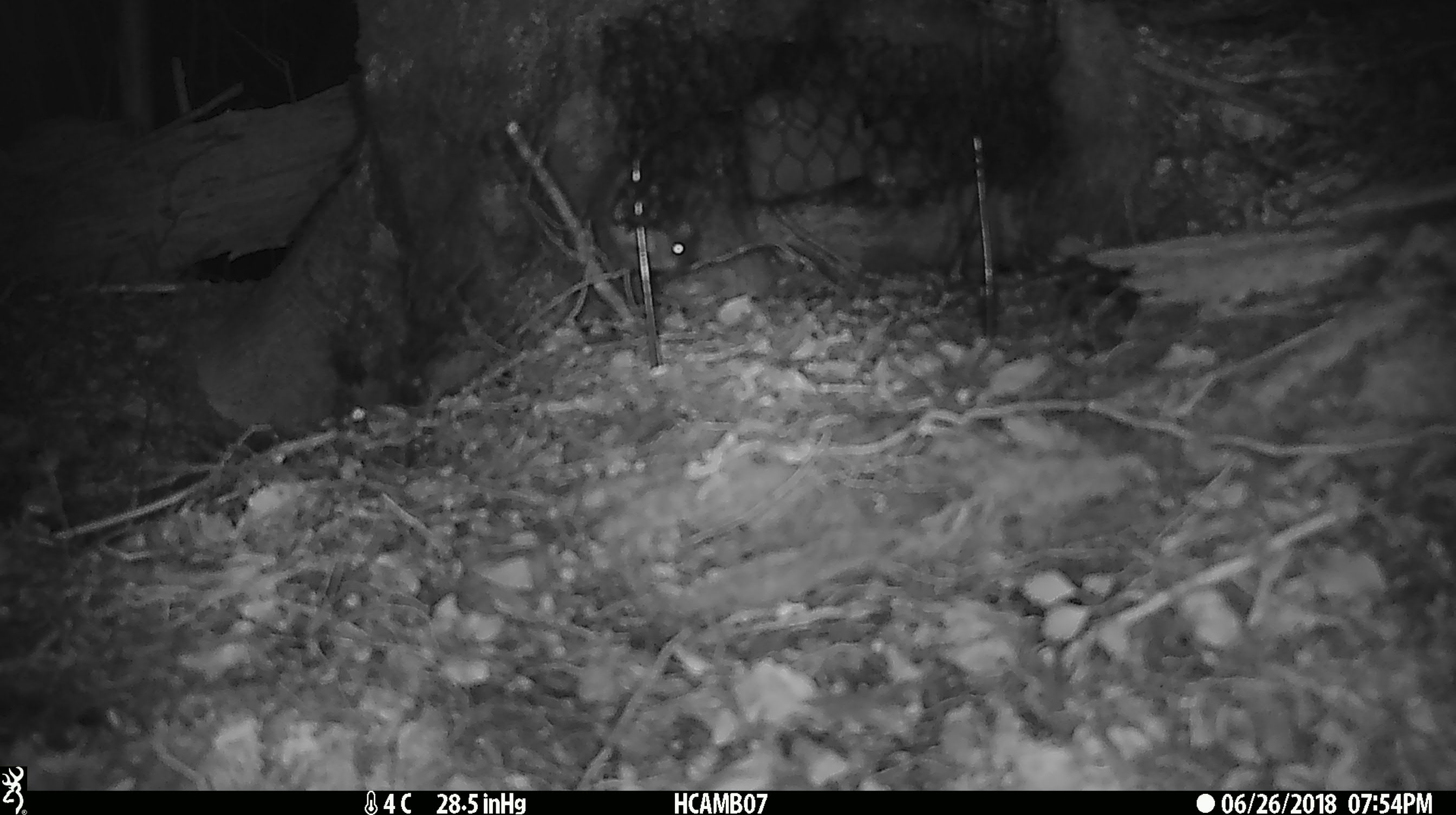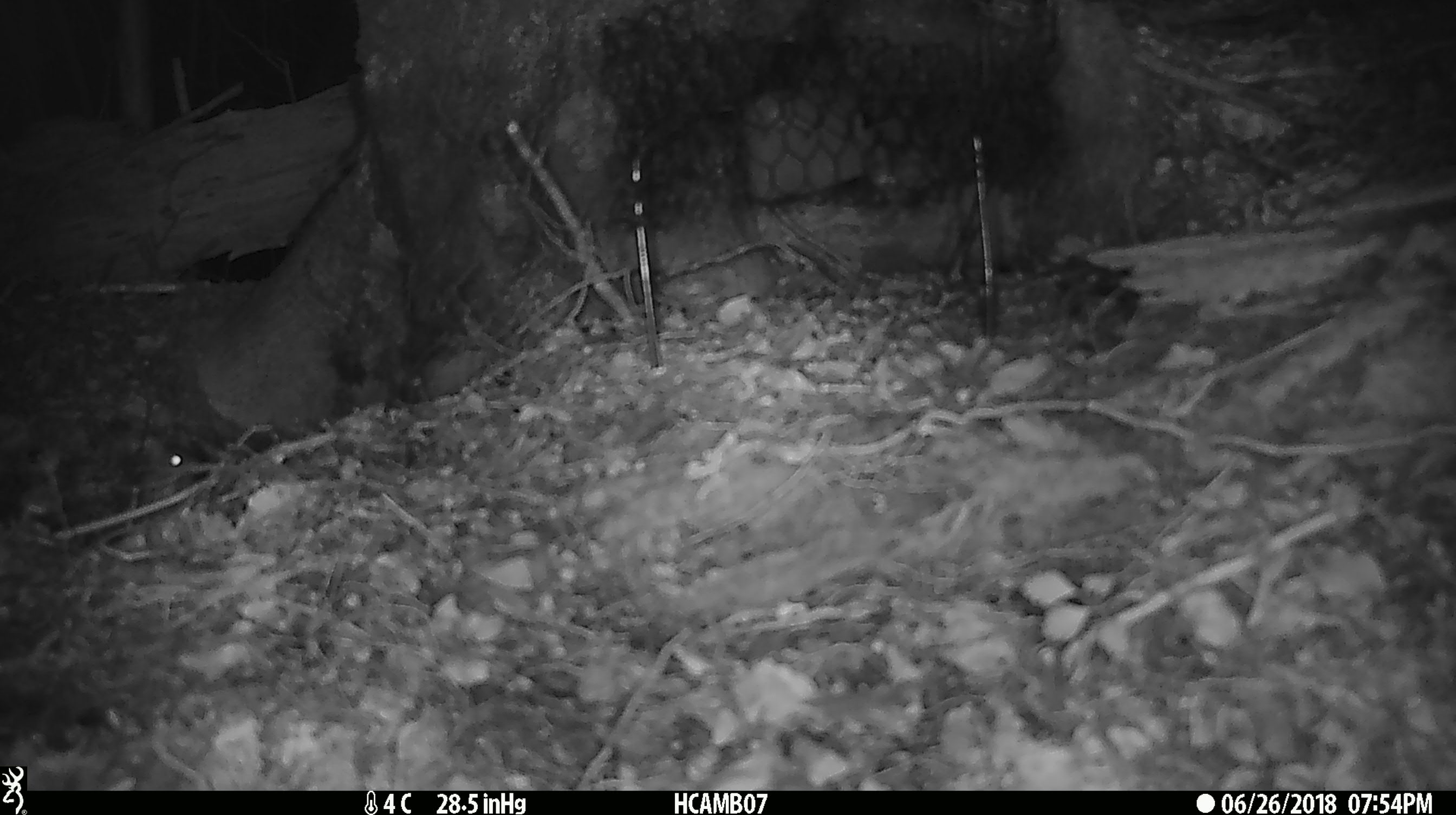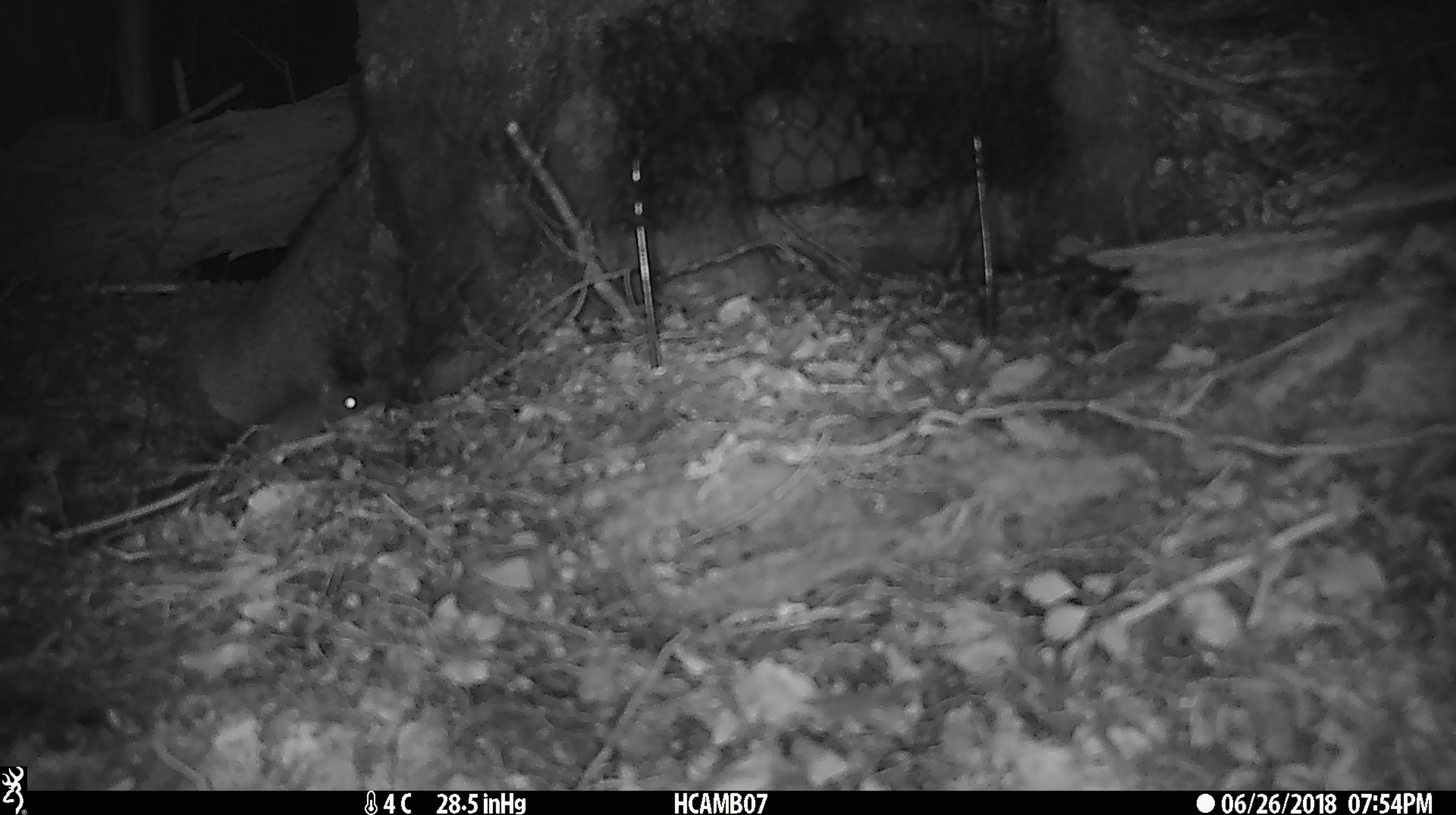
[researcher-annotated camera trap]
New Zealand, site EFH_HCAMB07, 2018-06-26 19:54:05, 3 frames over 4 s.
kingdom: Animalia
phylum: Chordata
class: Mammalia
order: Rodentia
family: Muridae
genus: Mus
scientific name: Mus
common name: mouse